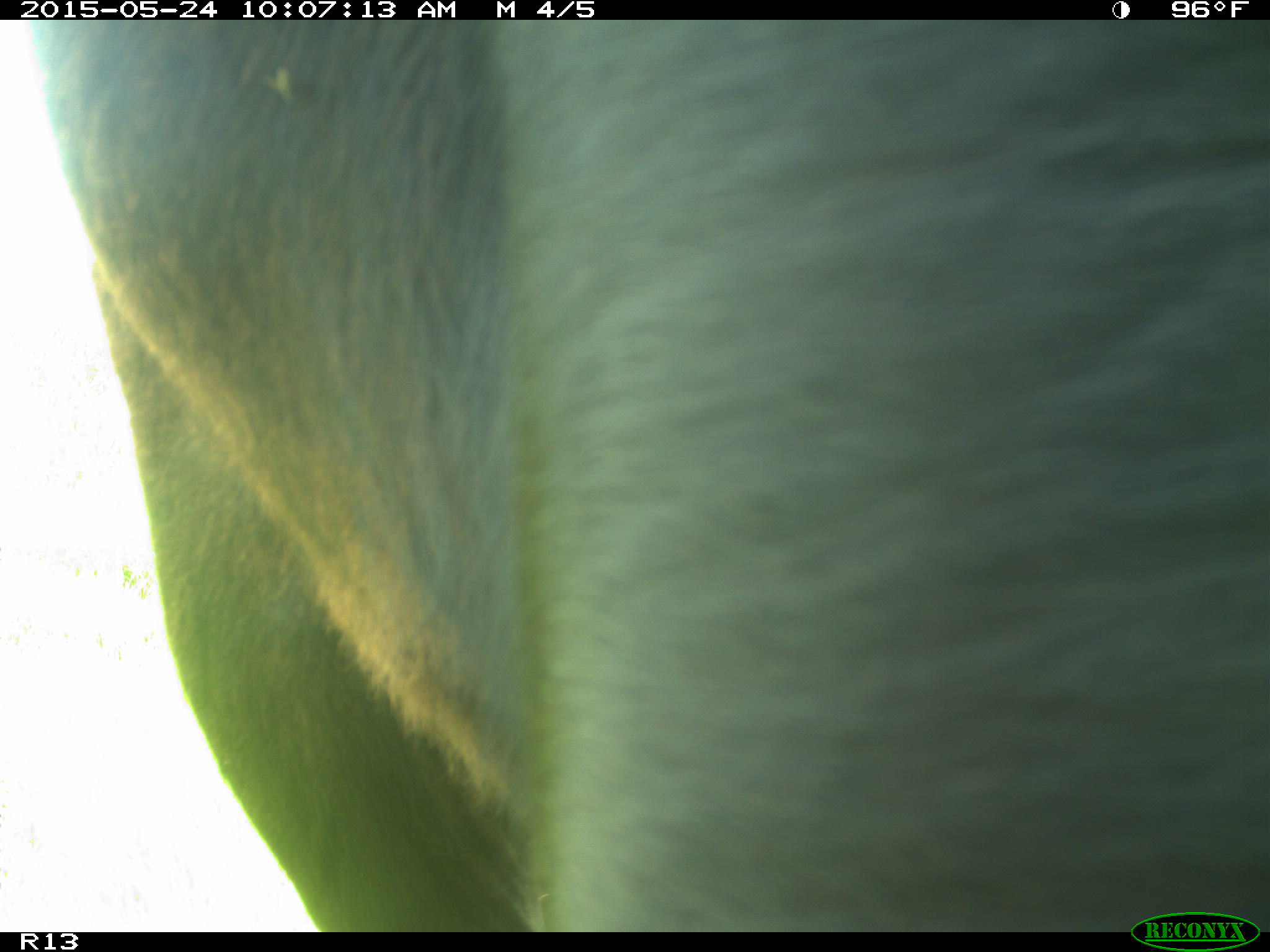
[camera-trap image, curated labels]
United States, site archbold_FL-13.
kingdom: Animalia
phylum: Chordata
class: Mammalia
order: Artiodactyla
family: Bovidae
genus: Bos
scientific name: Bos taurus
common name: domestic cow